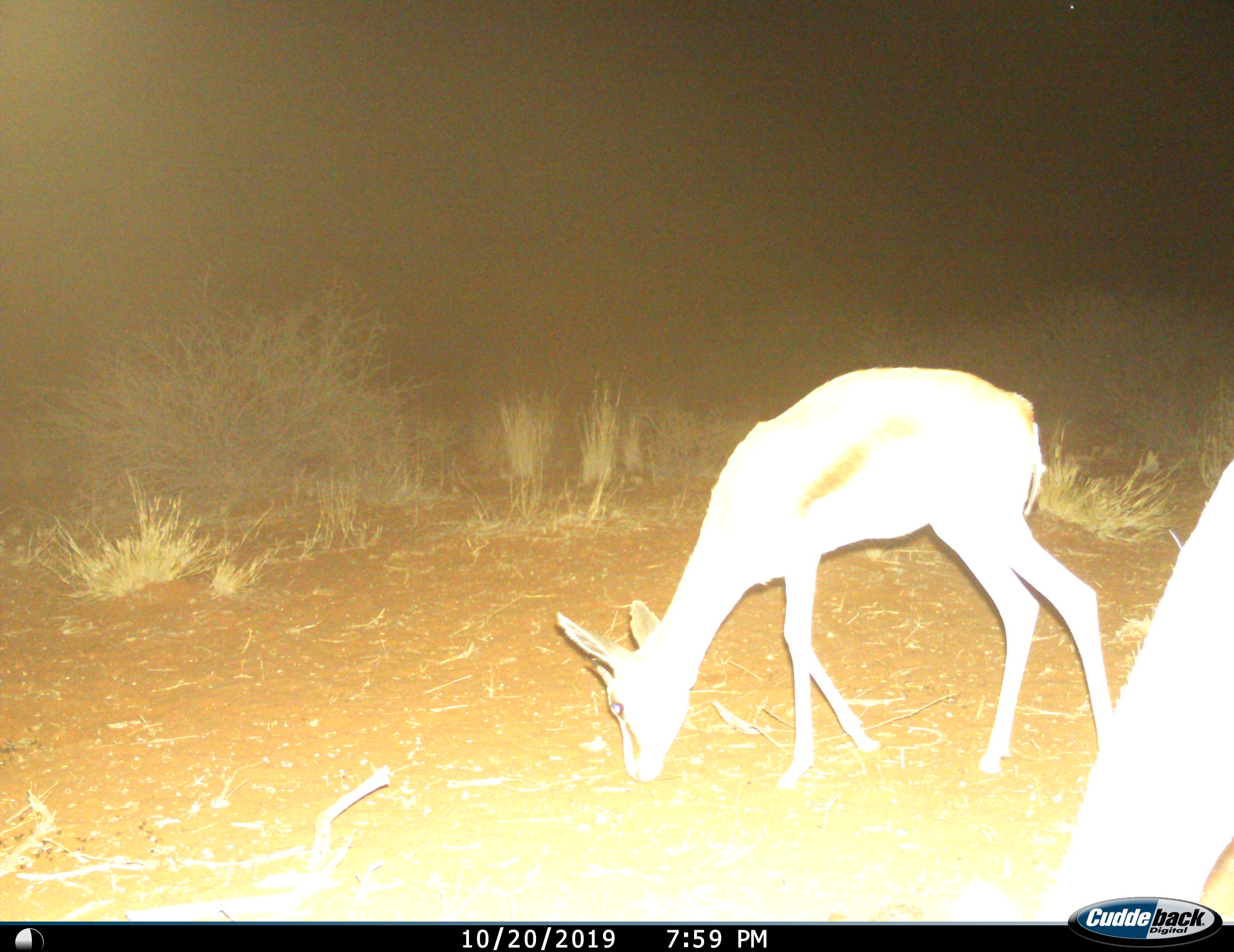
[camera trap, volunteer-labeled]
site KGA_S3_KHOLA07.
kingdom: Animalia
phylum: Chordata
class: Mammalia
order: Artiodactyla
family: Bovidae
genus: Antidorcas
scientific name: Antidorcas marsupialis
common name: springbok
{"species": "springbok (Antidorcas marsupialis)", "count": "2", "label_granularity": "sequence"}